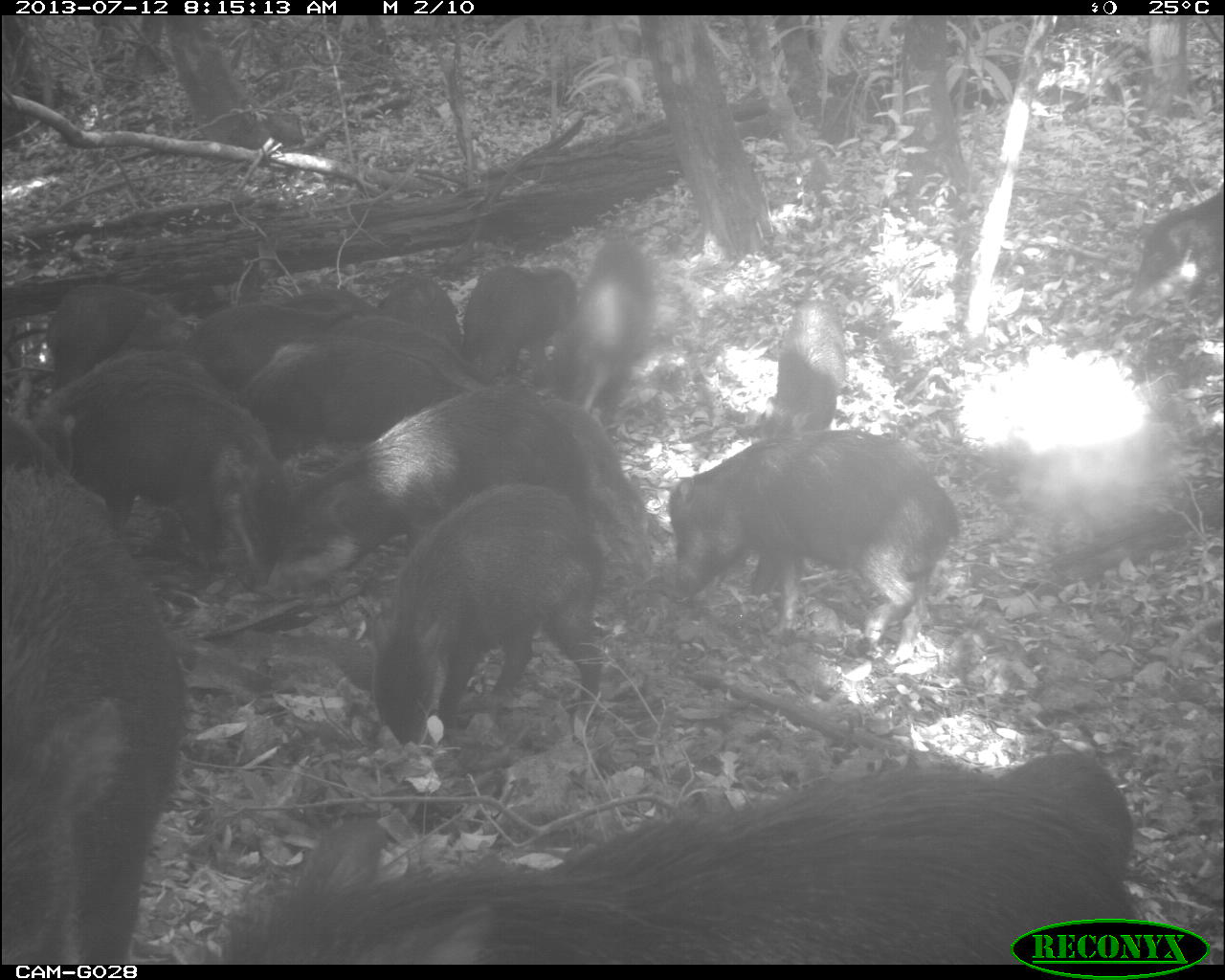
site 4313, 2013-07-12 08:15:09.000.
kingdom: Animalia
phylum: Chordata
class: Mammalia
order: Artiodactyla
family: Tayassuidae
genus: Tayassu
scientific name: Tayassu pecari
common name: white-lipped peccary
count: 20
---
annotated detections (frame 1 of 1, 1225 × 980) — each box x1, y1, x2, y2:
group: 1, 168, 1224, 960